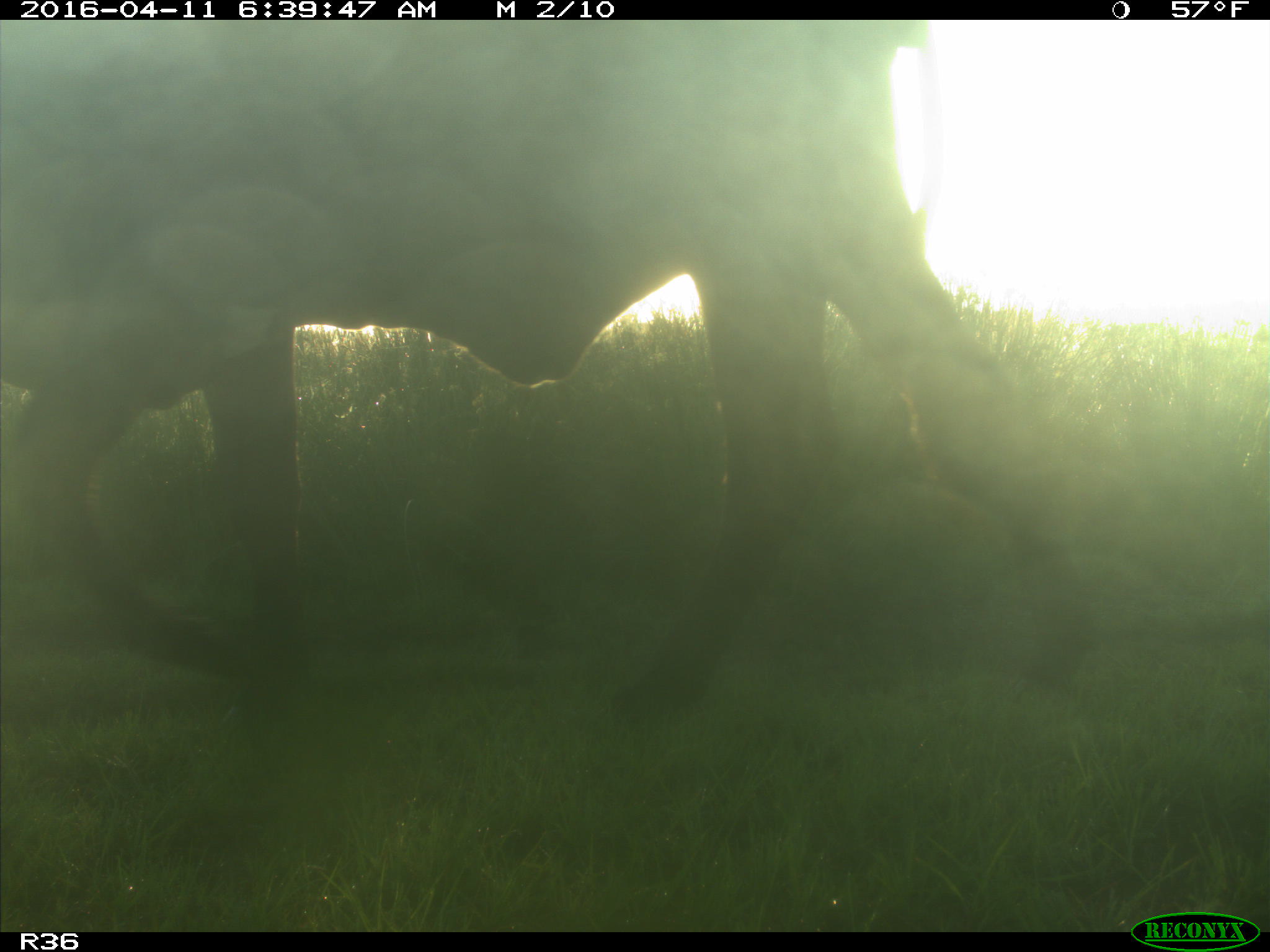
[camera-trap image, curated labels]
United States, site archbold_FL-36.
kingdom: Animalia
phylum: Chordata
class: Mammalia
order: Artiodactyla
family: Bovidae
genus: Bos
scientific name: Bos taurus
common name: domestic cow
Bos taurus (domestic cow).